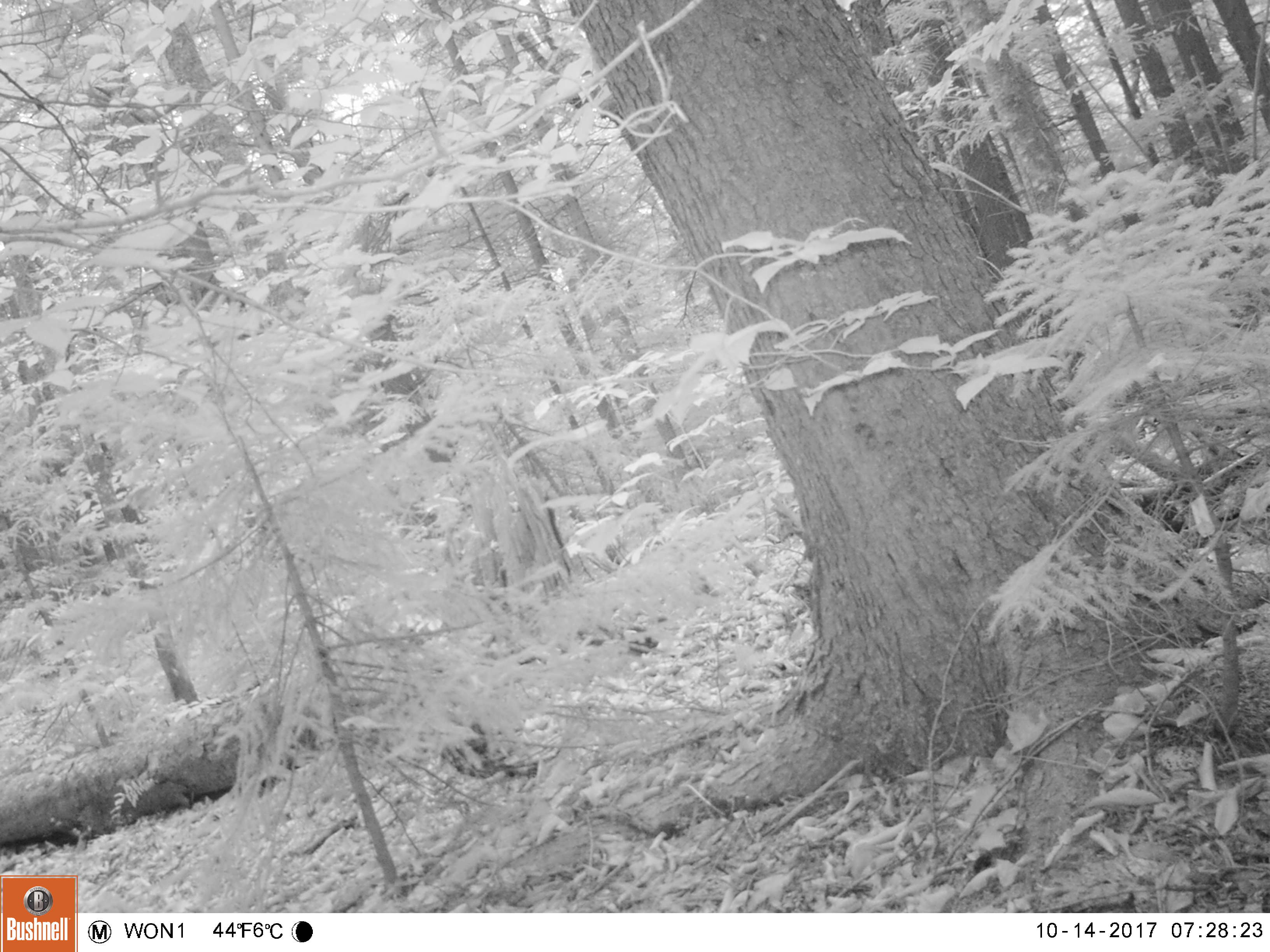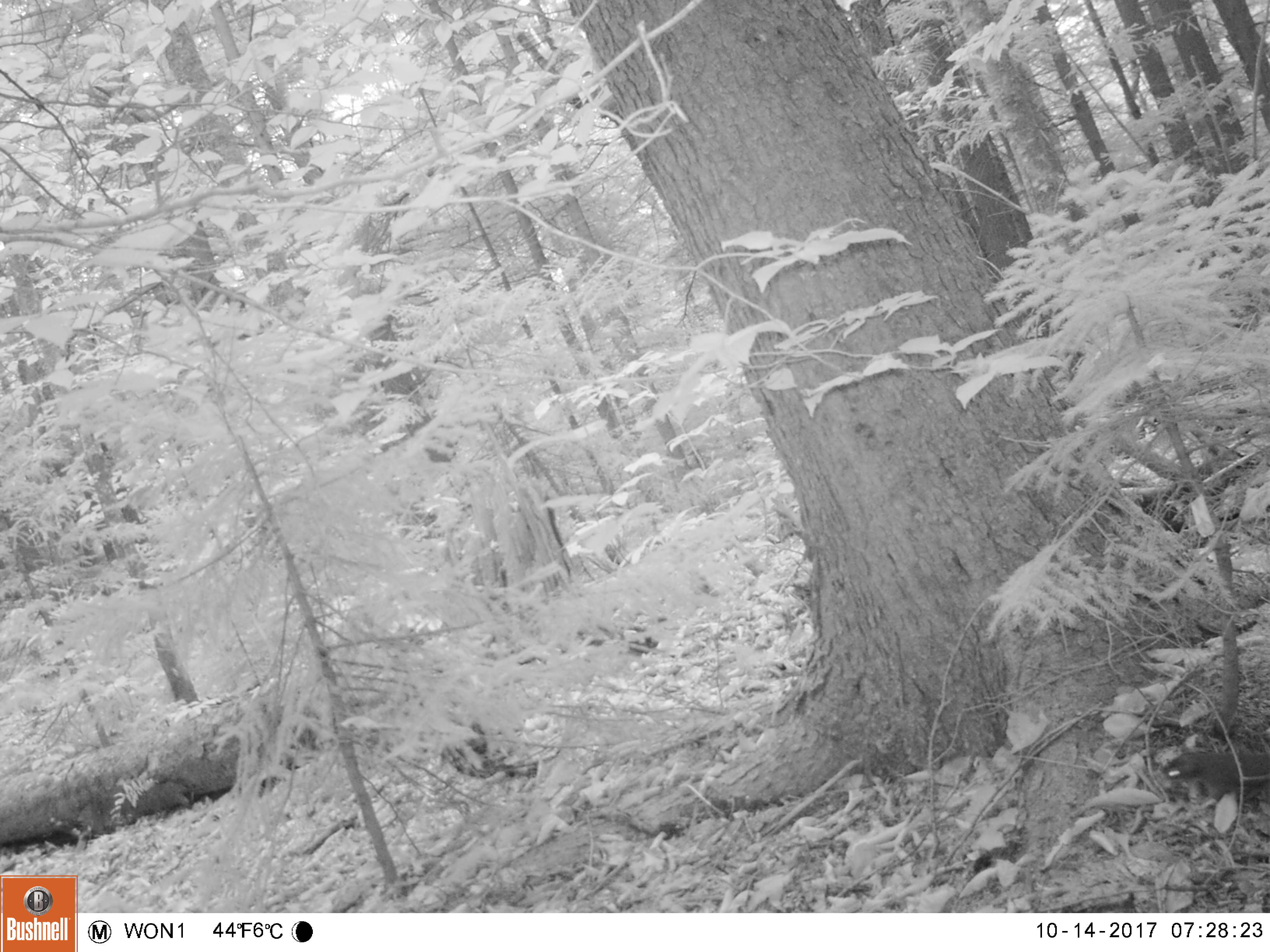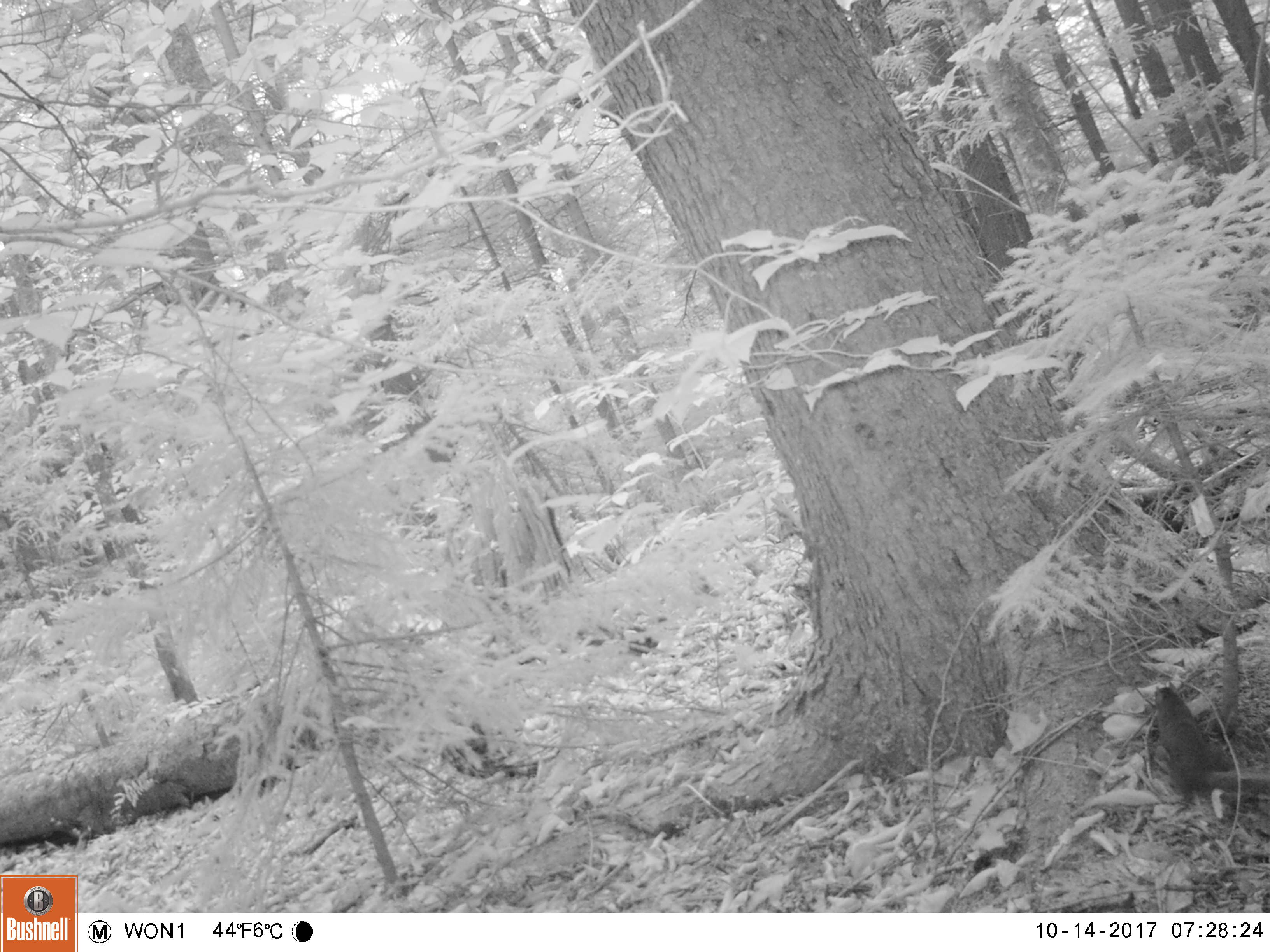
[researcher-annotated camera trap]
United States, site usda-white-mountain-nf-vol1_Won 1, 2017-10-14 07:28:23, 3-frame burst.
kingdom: Animalia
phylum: Chordata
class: Mammalia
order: Rodentia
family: Sciuridae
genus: Tamiasciurus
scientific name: Tamiasciurus hudsonicus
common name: red squirrel